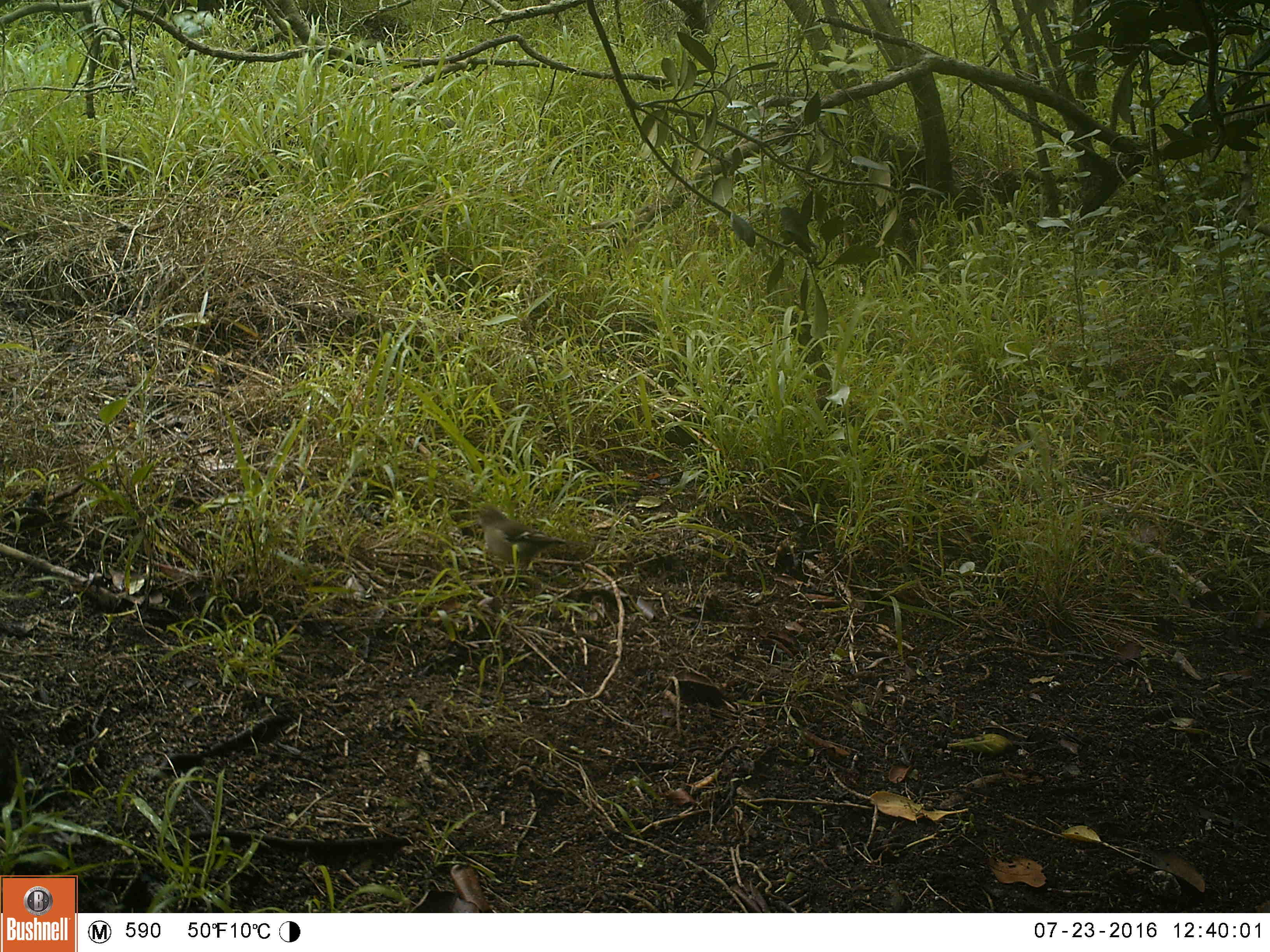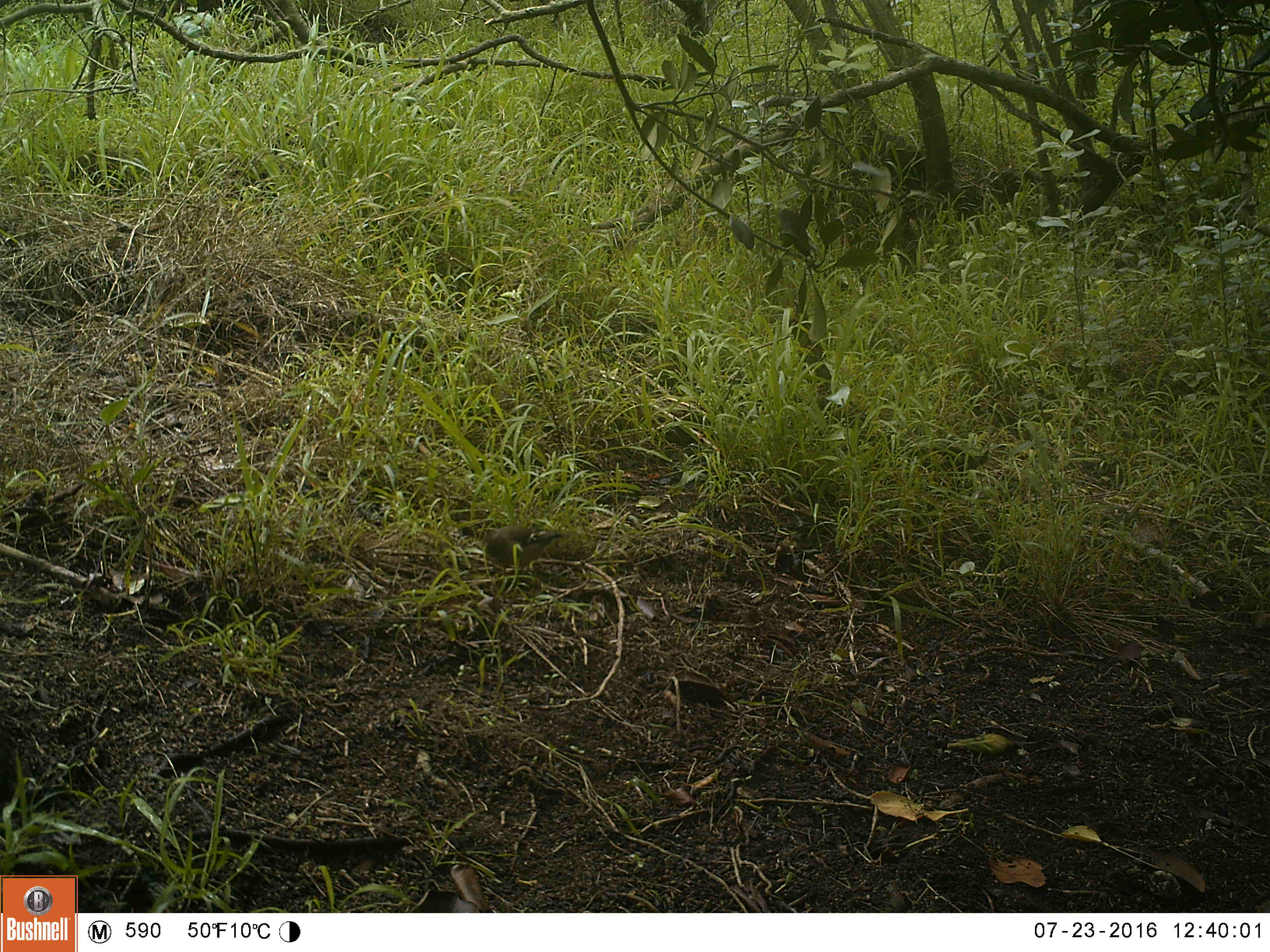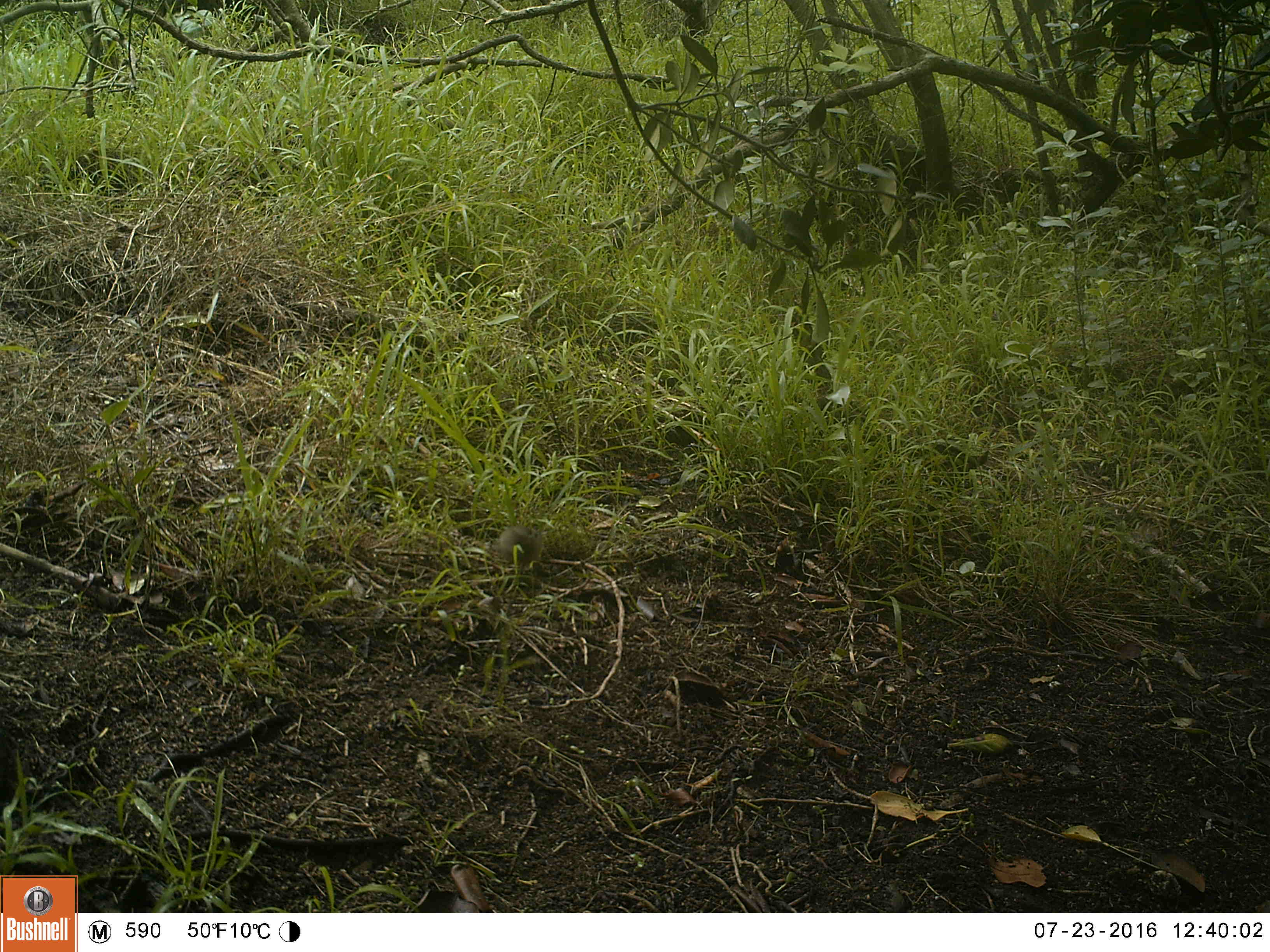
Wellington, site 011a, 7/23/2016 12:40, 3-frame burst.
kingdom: Animalia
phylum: Chordata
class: Aves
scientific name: Aves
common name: bird